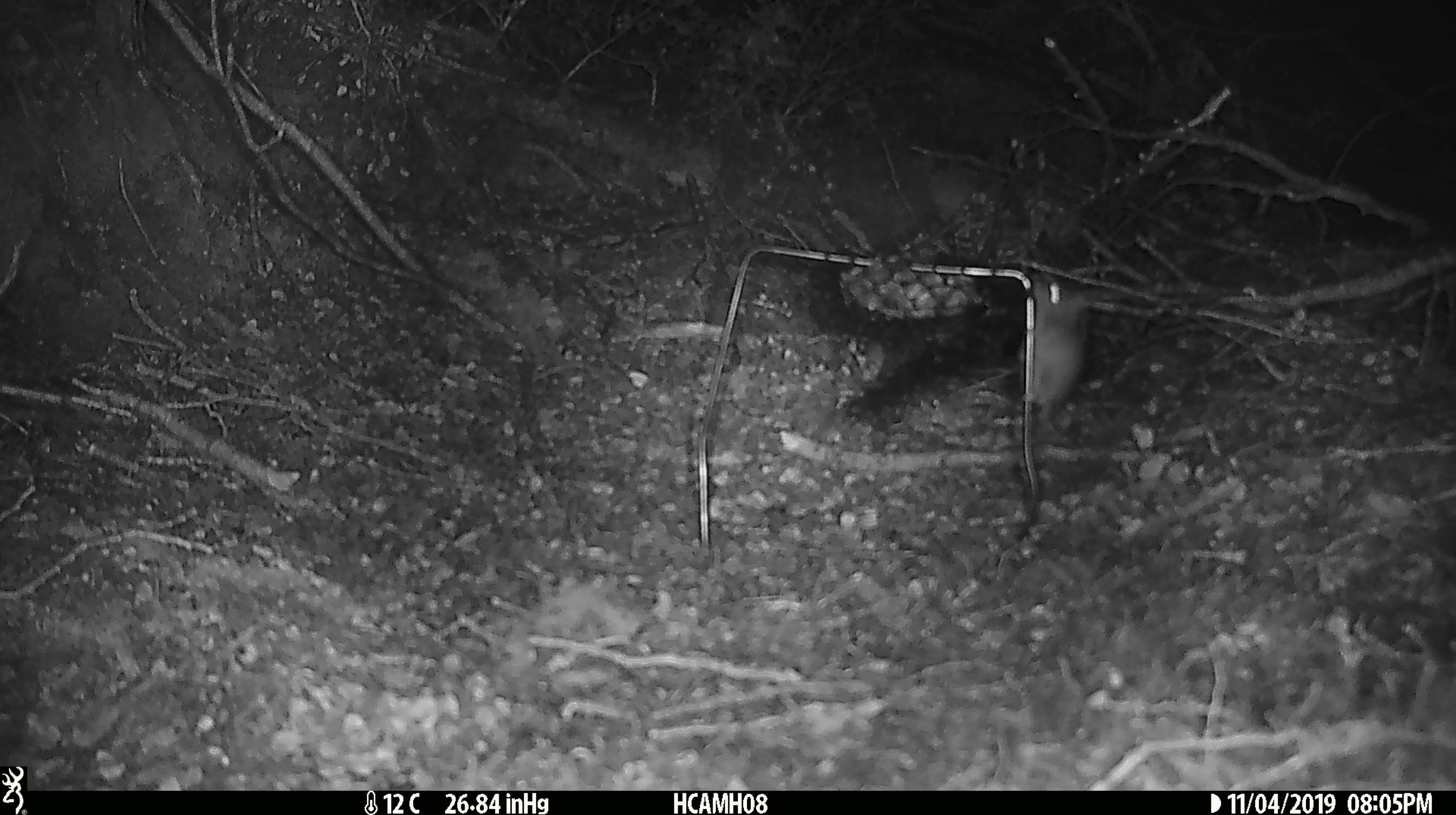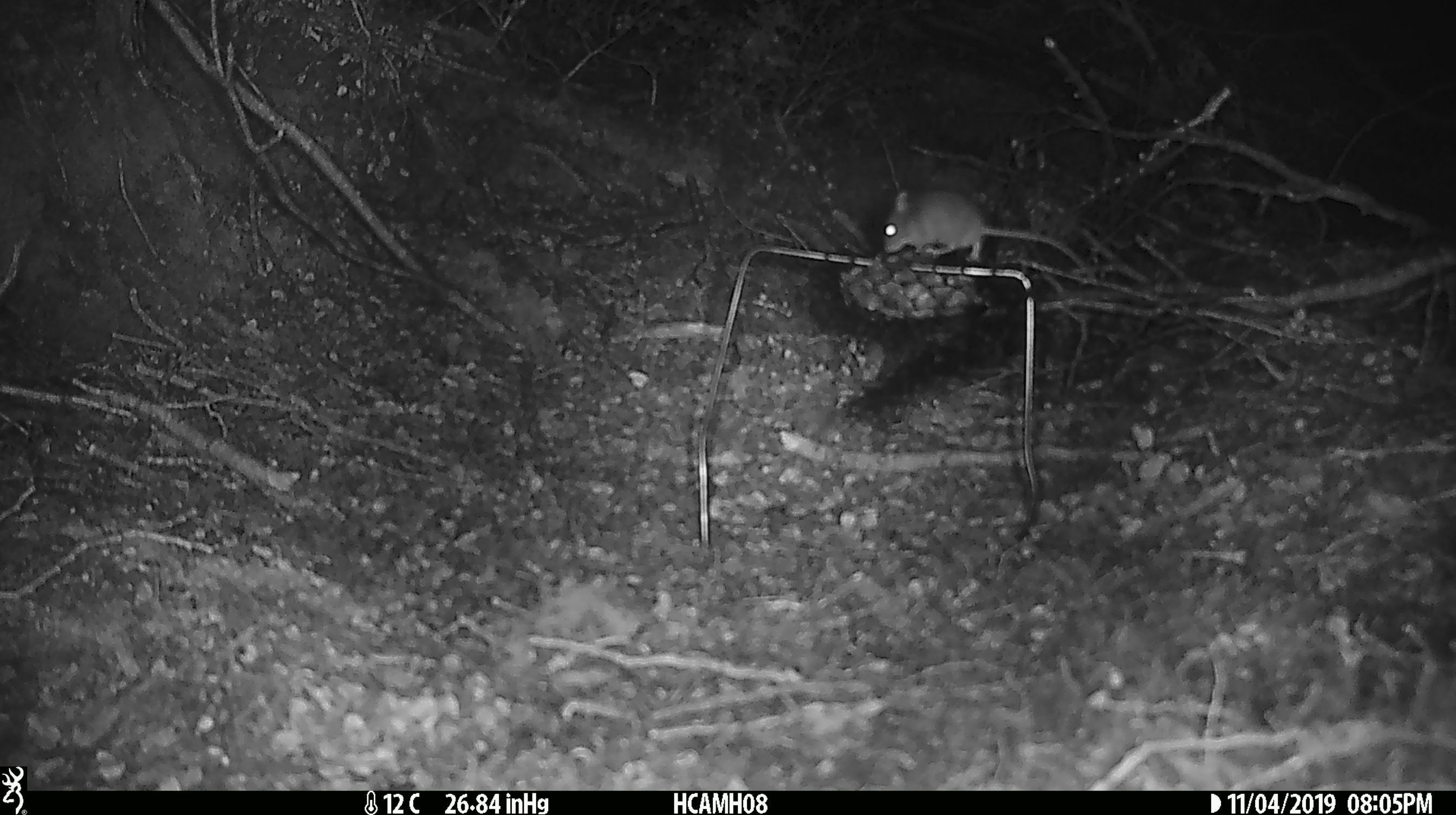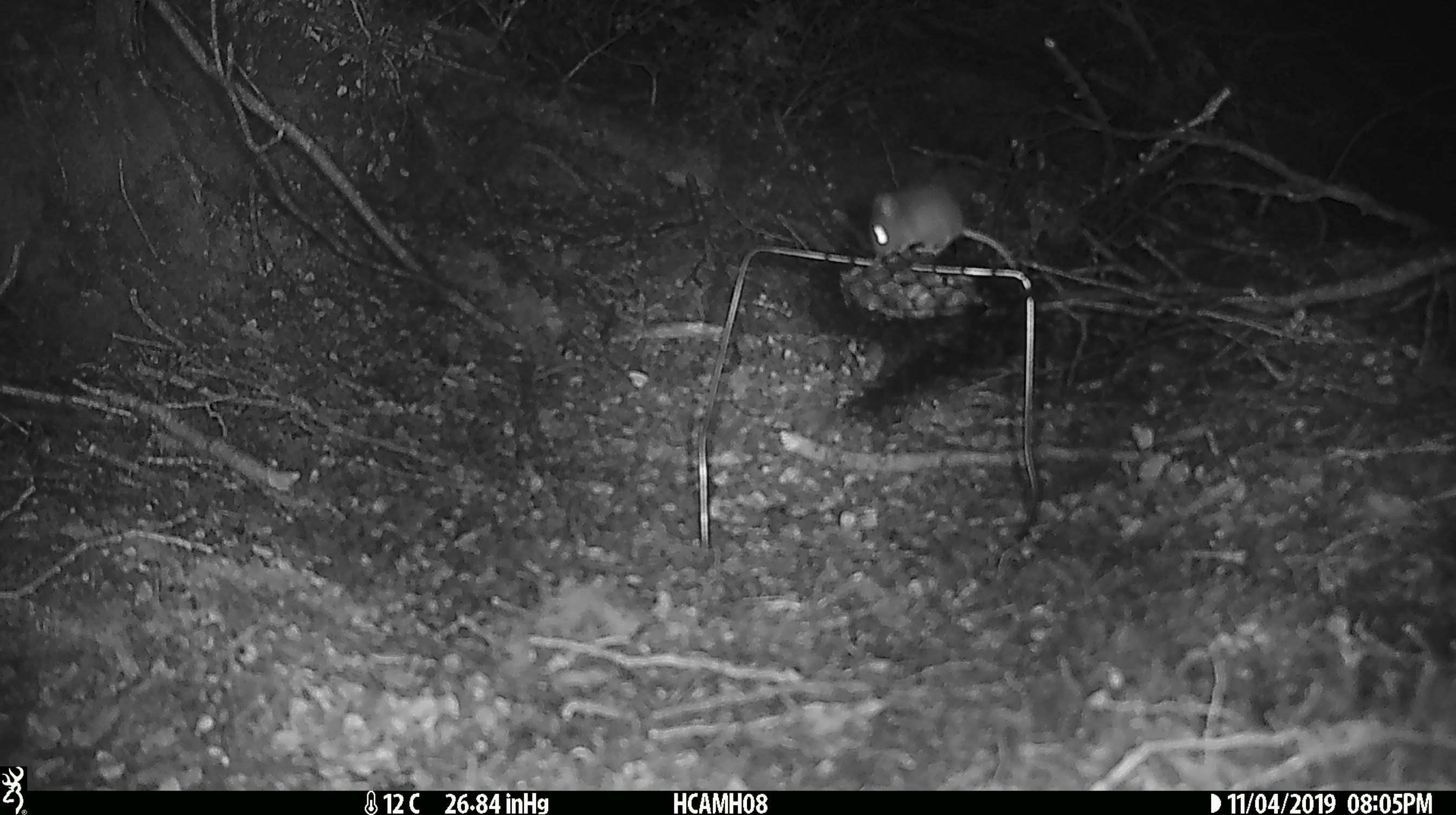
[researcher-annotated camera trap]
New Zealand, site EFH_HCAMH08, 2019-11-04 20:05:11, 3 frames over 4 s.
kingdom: Animalia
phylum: Chordata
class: Mammalia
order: Rodentia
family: Muridae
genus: Mus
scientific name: Mus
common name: mouse